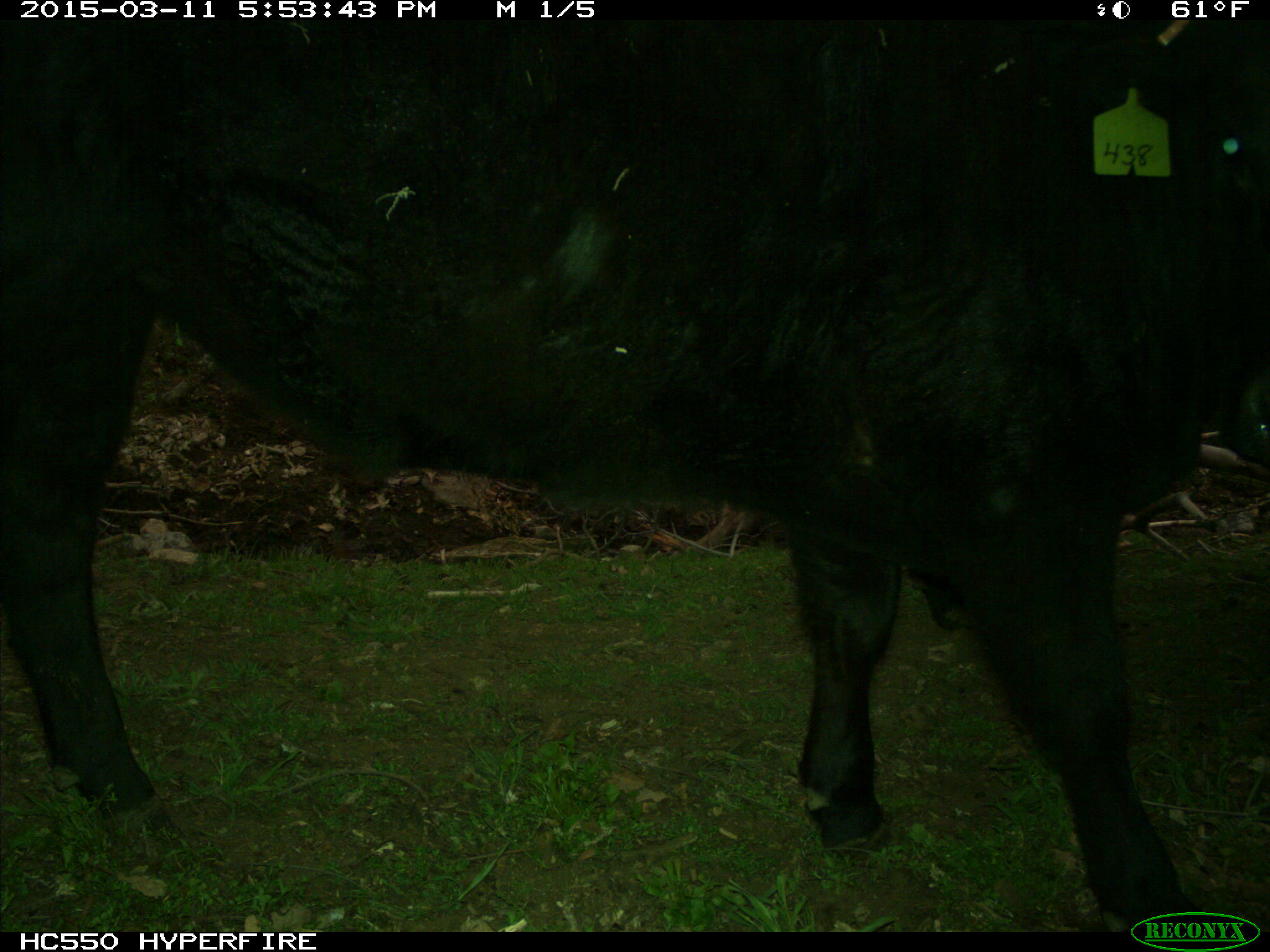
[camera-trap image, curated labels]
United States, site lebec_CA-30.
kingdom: Animalia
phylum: Chordata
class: Mammalia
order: Artiodactyla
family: Bovidae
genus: Bos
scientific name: Bos taurus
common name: domestic cow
Bos taurus (domestic cow).